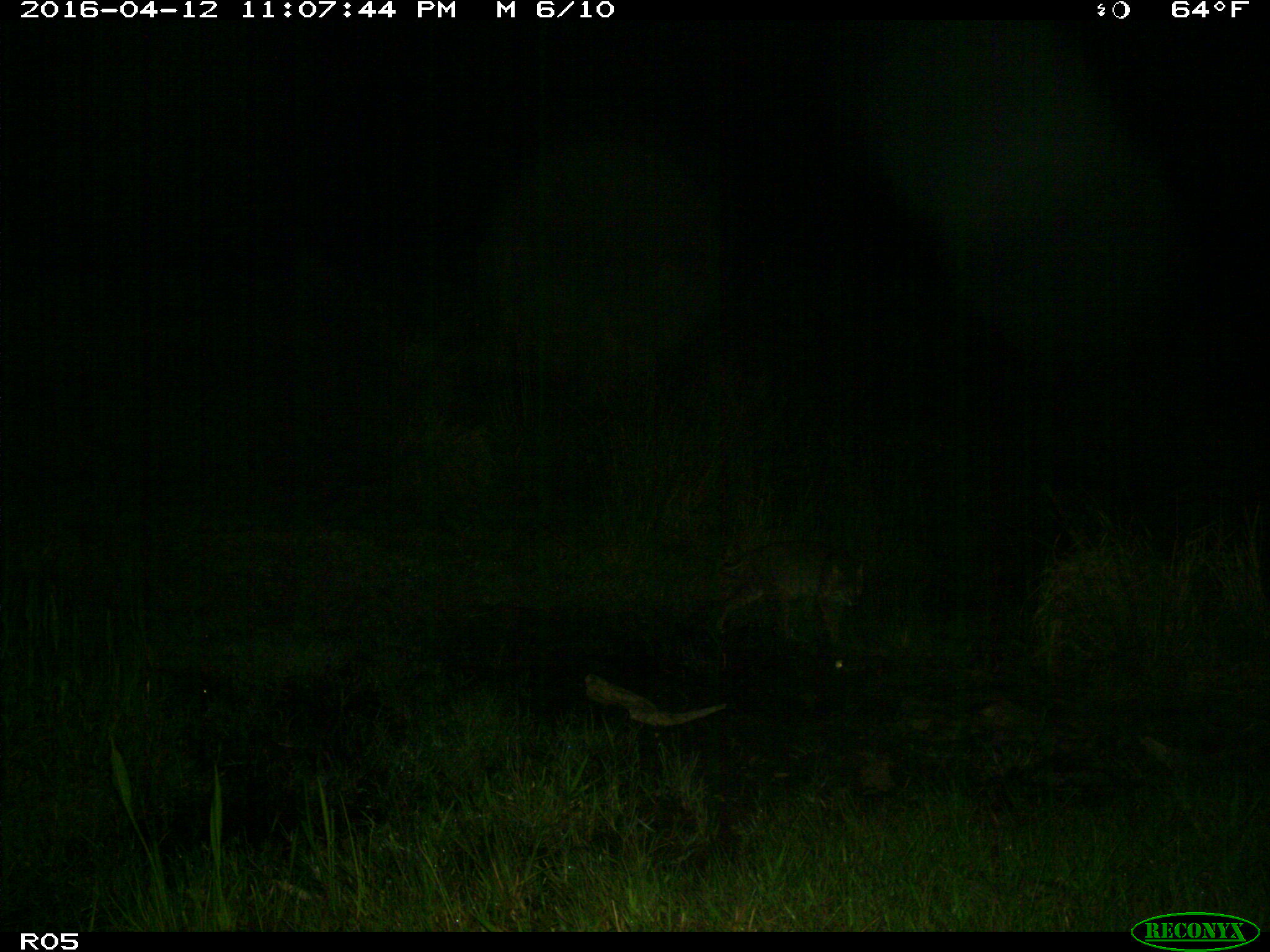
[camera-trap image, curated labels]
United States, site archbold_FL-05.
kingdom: Animalia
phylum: Chordata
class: Mammalia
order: Carnivora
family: Felidae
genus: Lynx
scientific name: Lynx rufus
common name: bobcat